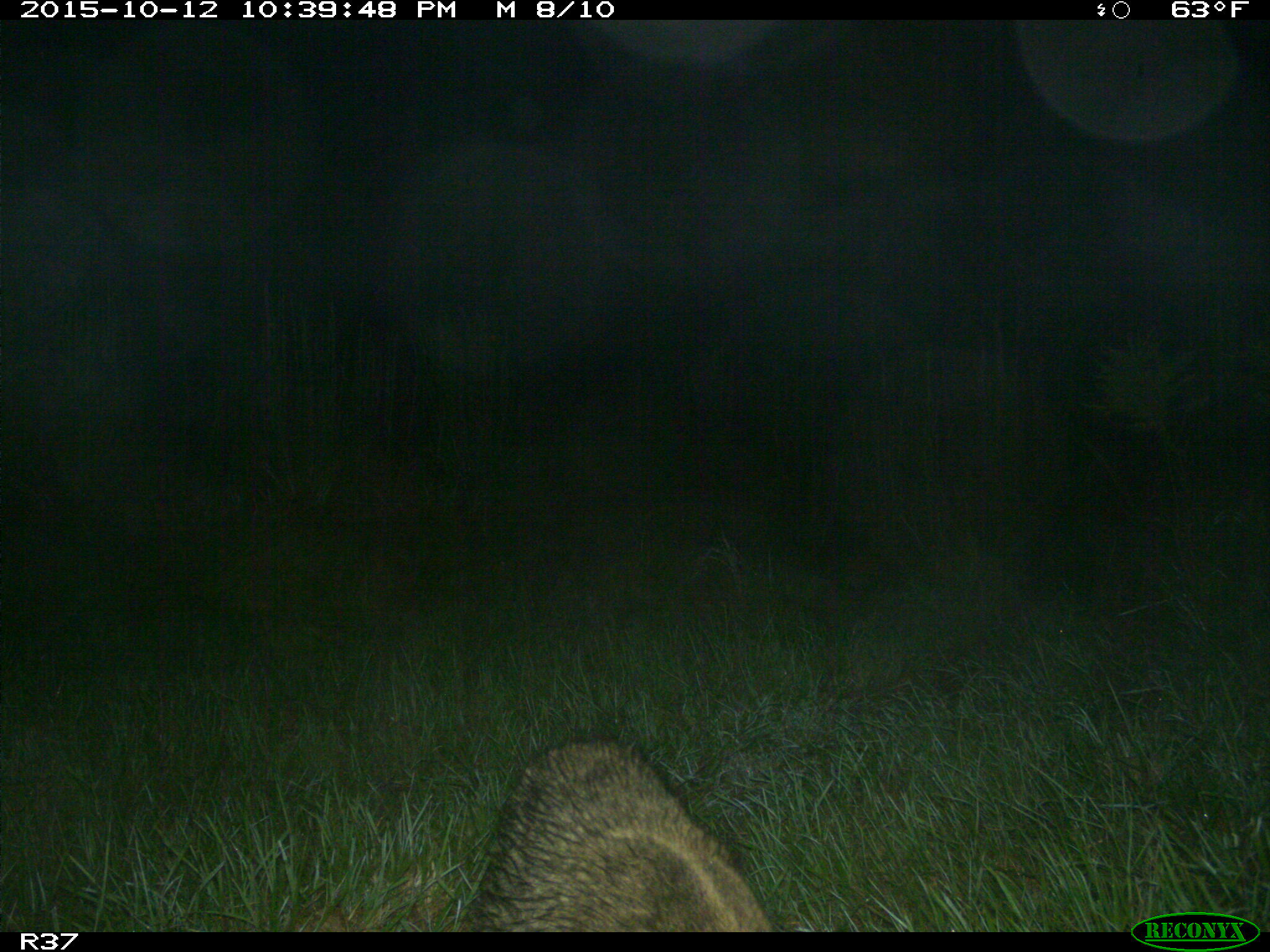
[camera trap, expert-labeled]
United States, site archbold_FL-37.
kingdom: Animalia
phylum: Chordata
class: Mammalia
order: Carnivora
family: Procyonidae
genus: Procyon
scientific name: Procyon lotor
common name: common raccoon